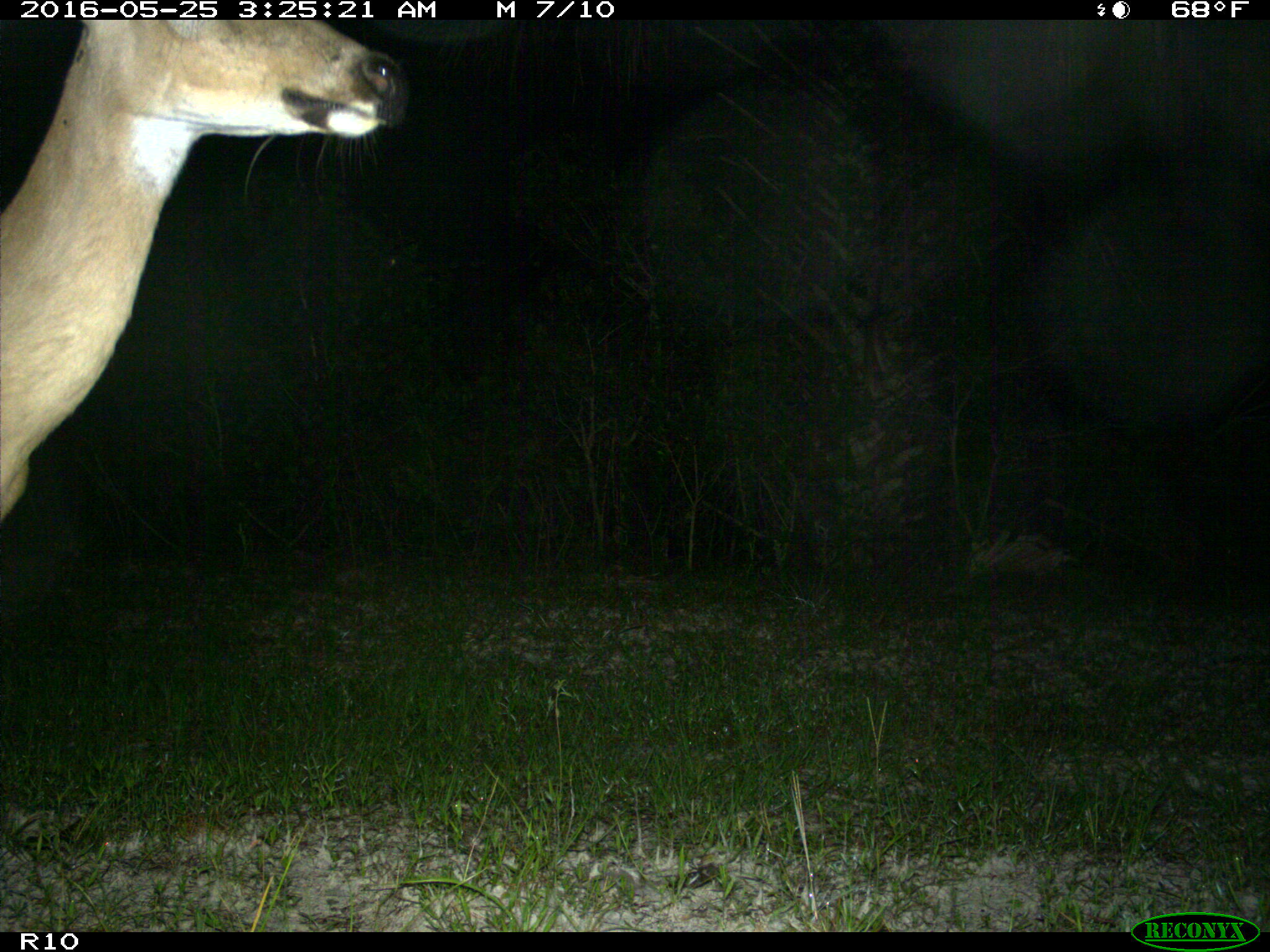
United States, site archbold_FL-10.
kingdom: Animalia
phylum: Chordata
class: Mammalia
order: Artiodactyla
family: Cervidae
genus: Odocoileus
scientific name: Odocoileus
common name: deer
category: unidentified deer